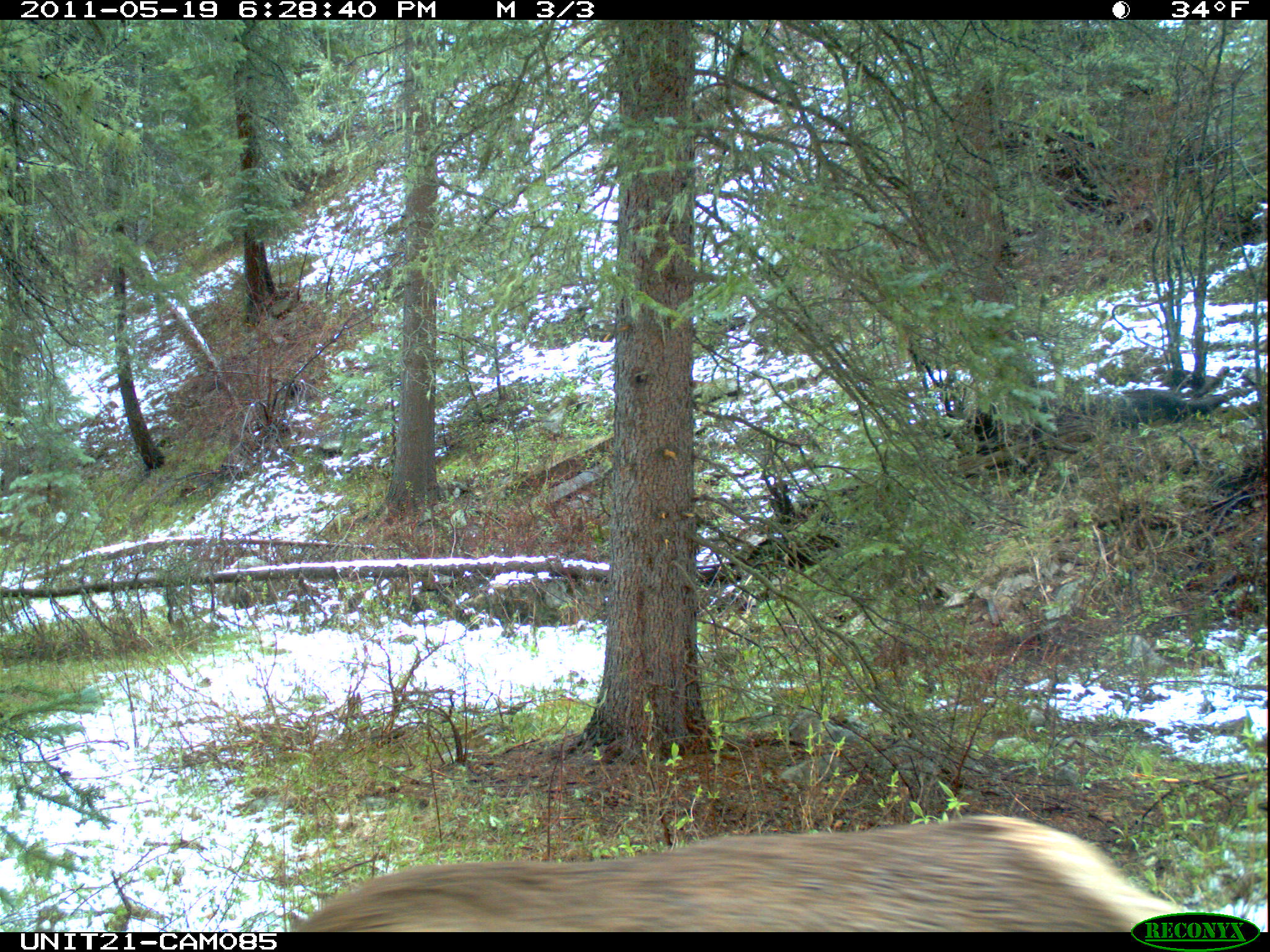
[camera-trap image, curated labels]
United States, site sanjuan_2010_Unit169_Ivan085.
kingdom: Animalia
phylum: Chordata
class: Mammalia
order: Artiodactyla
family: Cervidae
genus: Cervus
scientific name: Cervus elaphus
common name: red deer